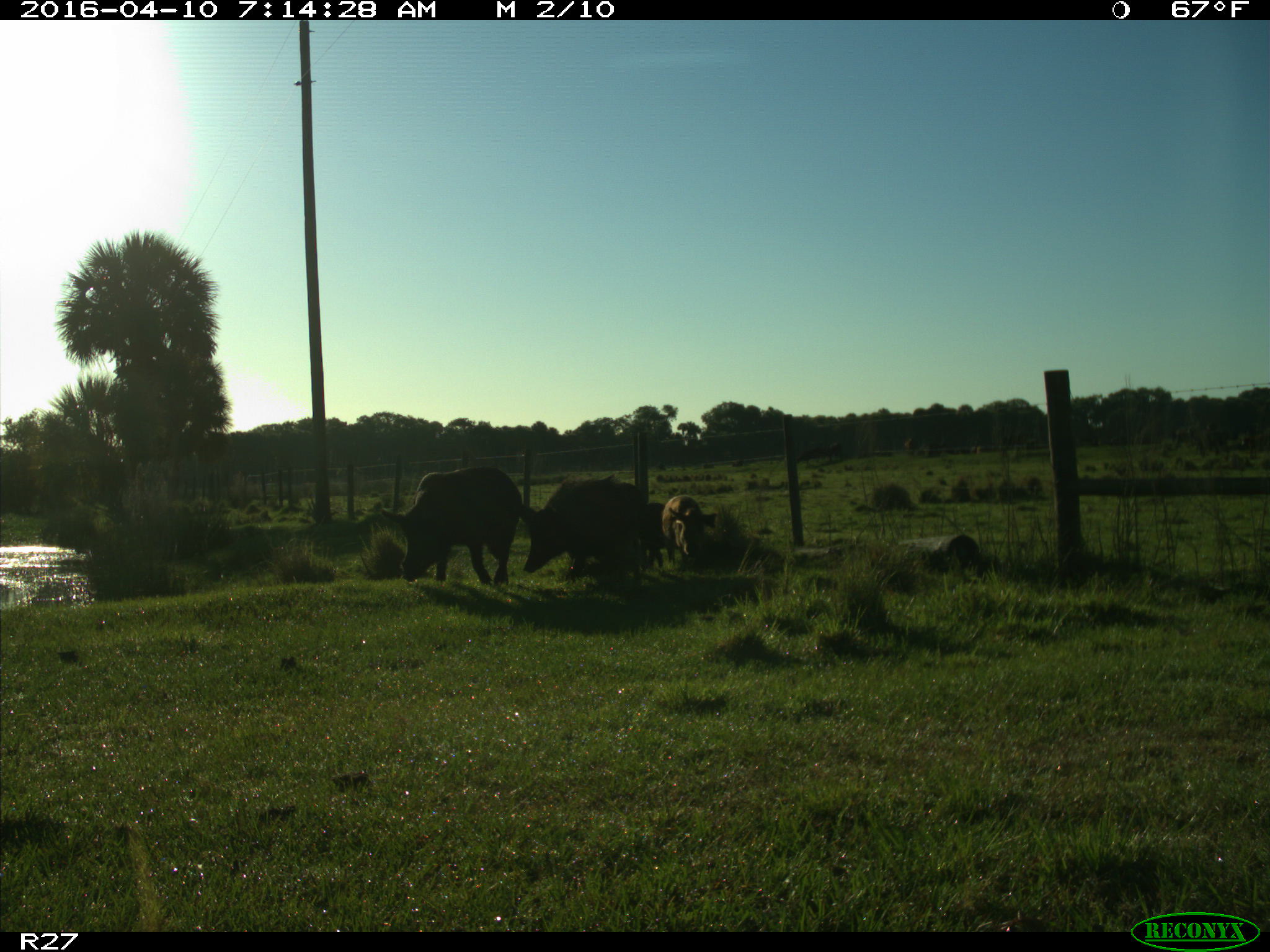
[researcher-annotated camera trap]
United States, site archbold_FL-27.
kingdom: Animalia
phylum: Chordata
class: Mammalia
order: Artiodactyla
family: Suidae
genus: Sus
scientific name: Sus scrofa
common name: wild boar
Sus scrofa (wild boar).